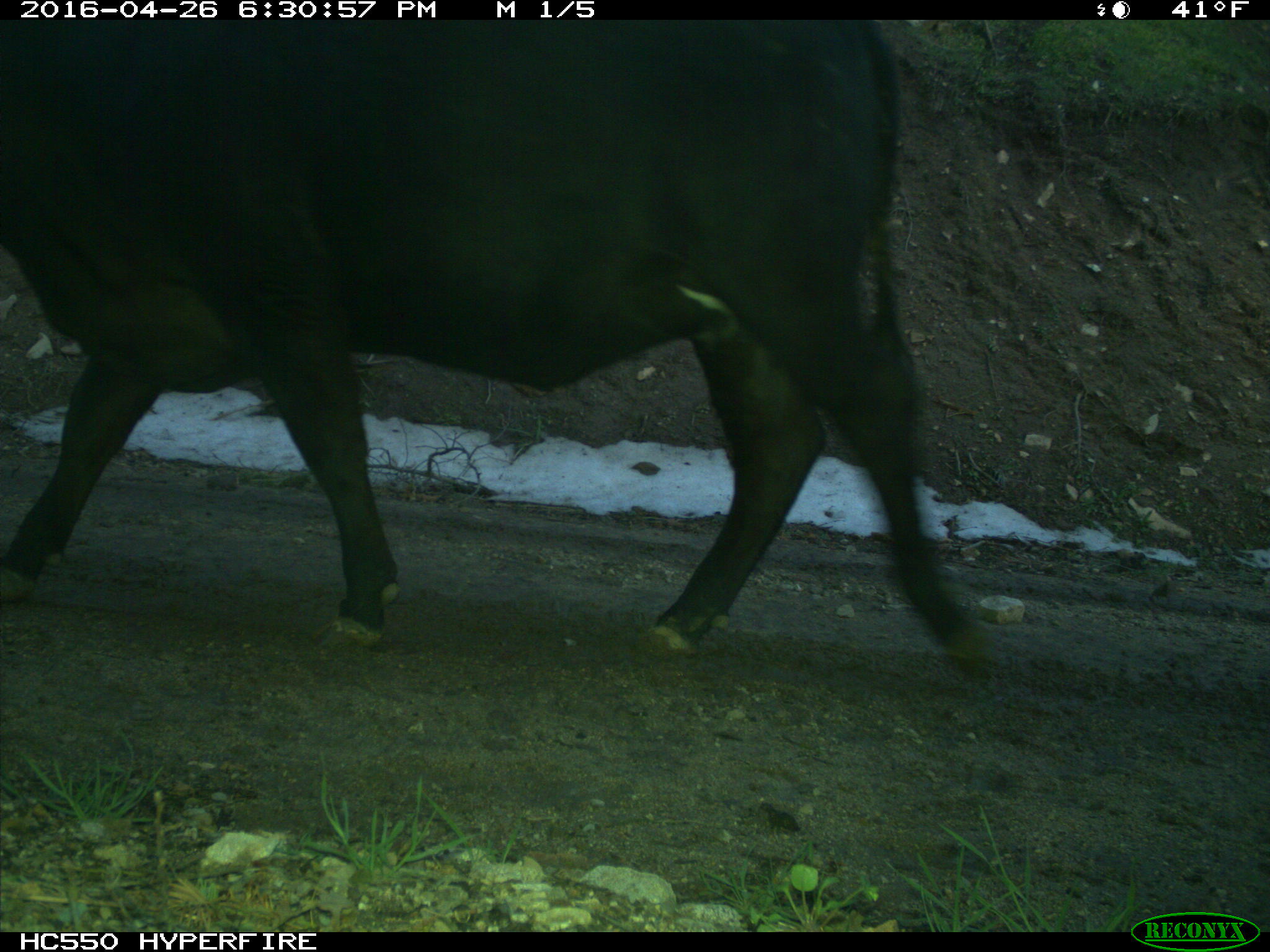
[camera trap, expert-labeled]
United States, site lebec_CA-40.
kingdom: Animalia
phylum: Chordata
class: Mammalia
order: Artiodactyla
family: Bovidae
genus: Bos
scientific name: Bos taurus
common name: domestic cow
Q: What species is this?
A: Bos taurus (domestic cow).